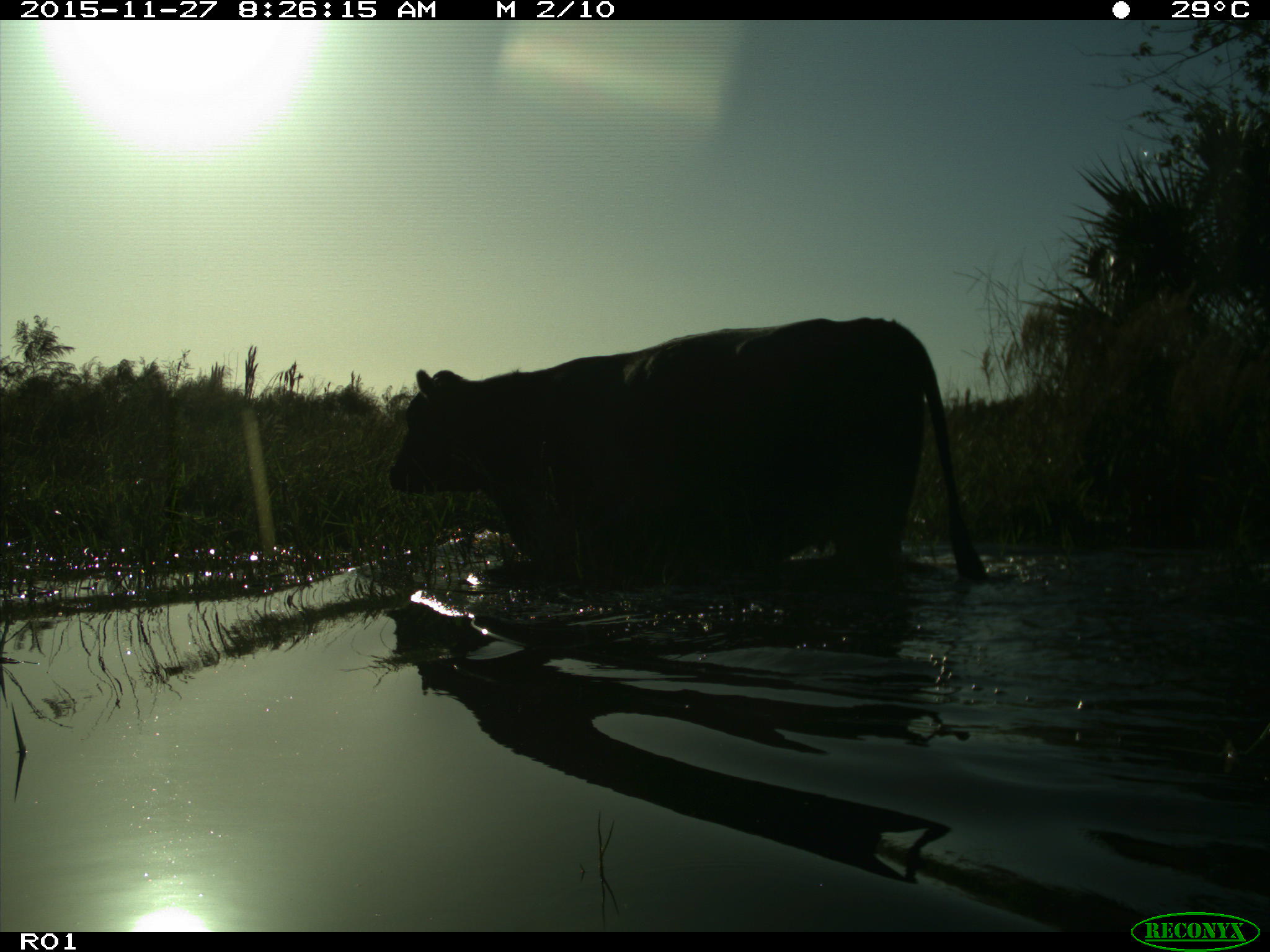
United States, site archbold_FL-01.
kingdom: Animalia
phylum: Chordata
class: Mammalia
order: Artiodactyla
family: Bovidae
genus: Bos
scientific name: Bos taurus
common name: domestic cow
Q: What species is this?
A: Bos taurus (domestic cow).